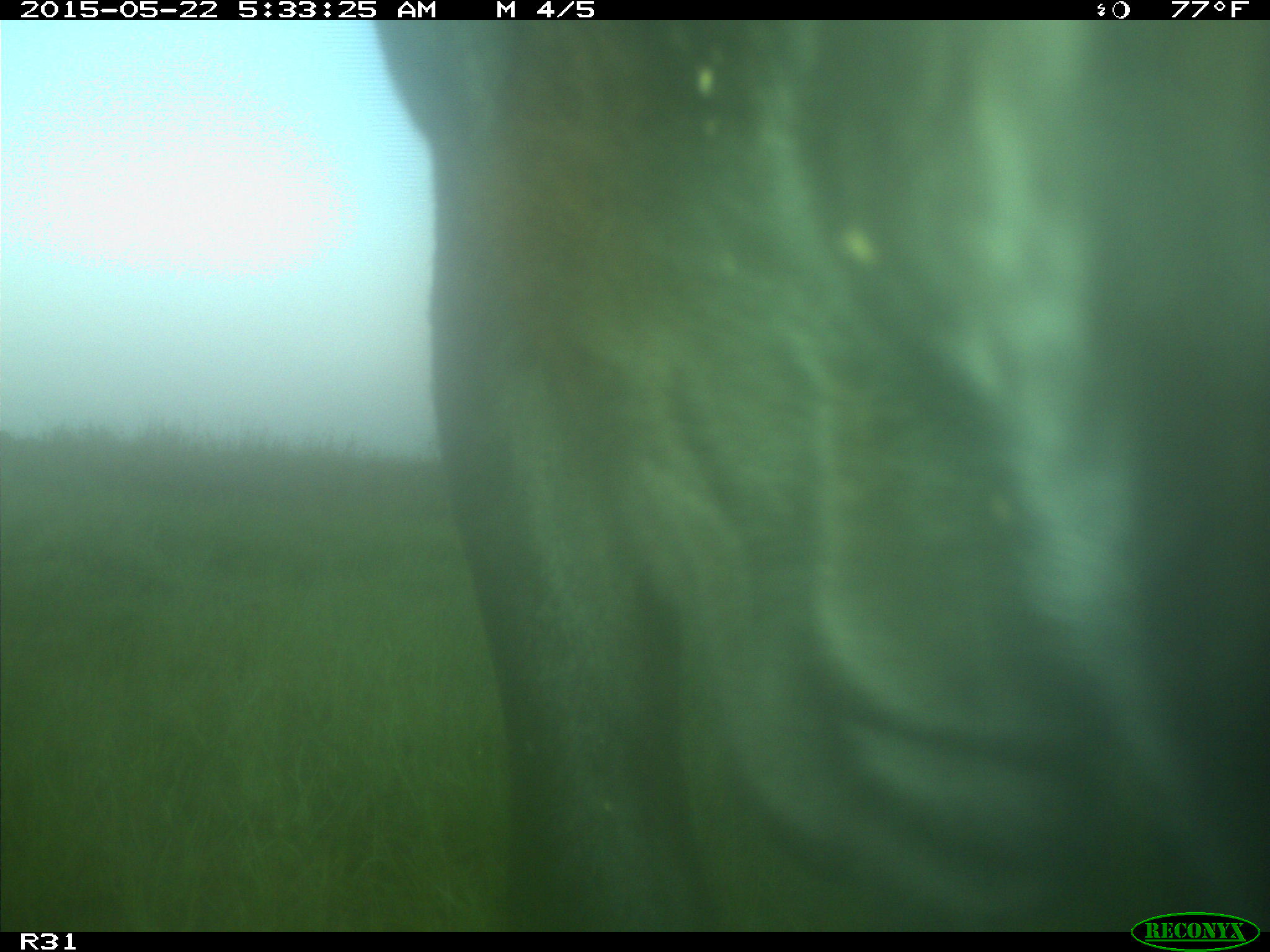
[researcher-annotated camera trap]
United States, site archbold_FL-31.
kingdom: Animalia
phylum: Chordata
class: Mammalia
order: Artiodactyla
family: Bovidae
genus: Bos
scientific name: Bos taurus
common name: domestic cow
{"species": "Bos taurus (domestic cow)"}